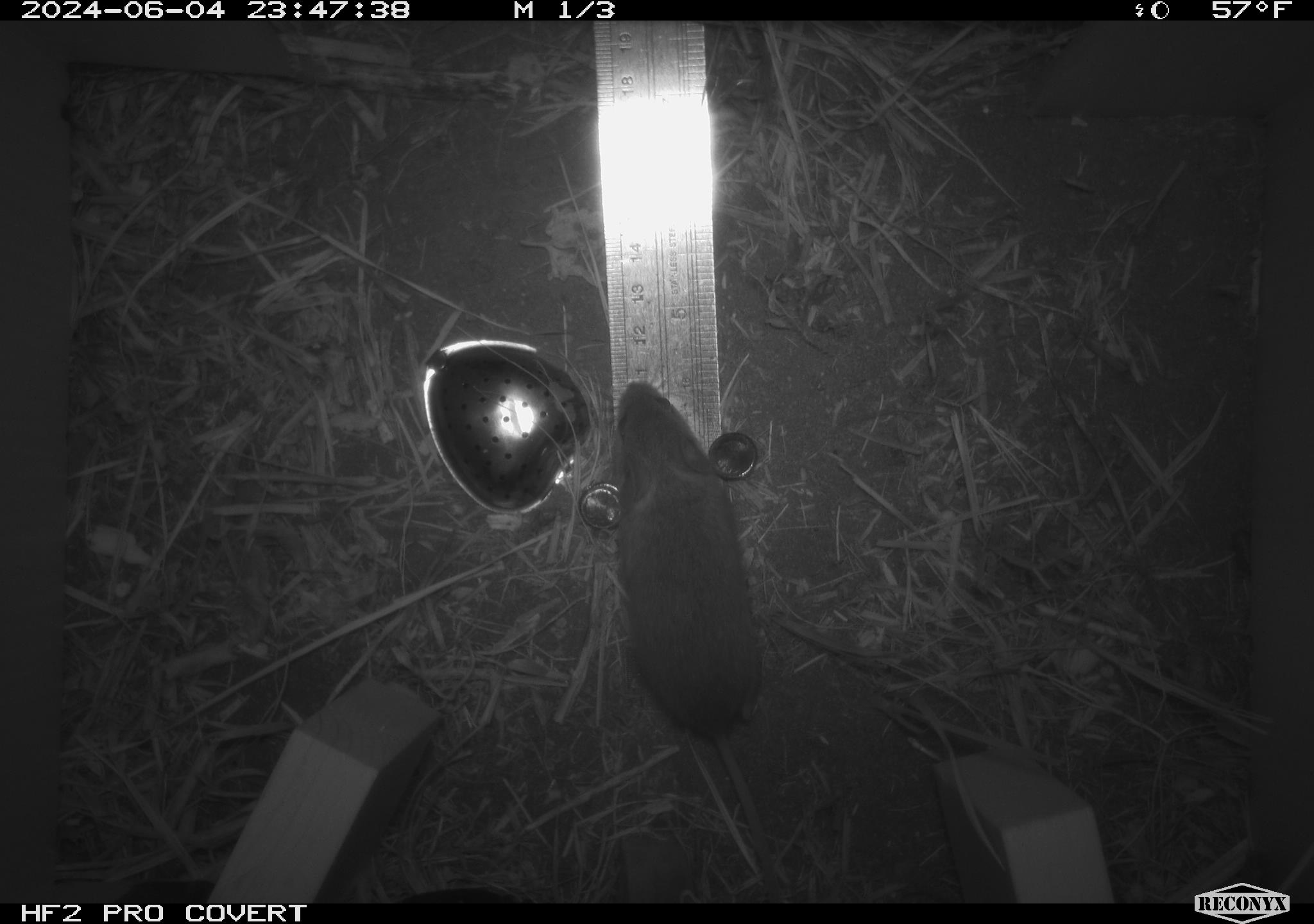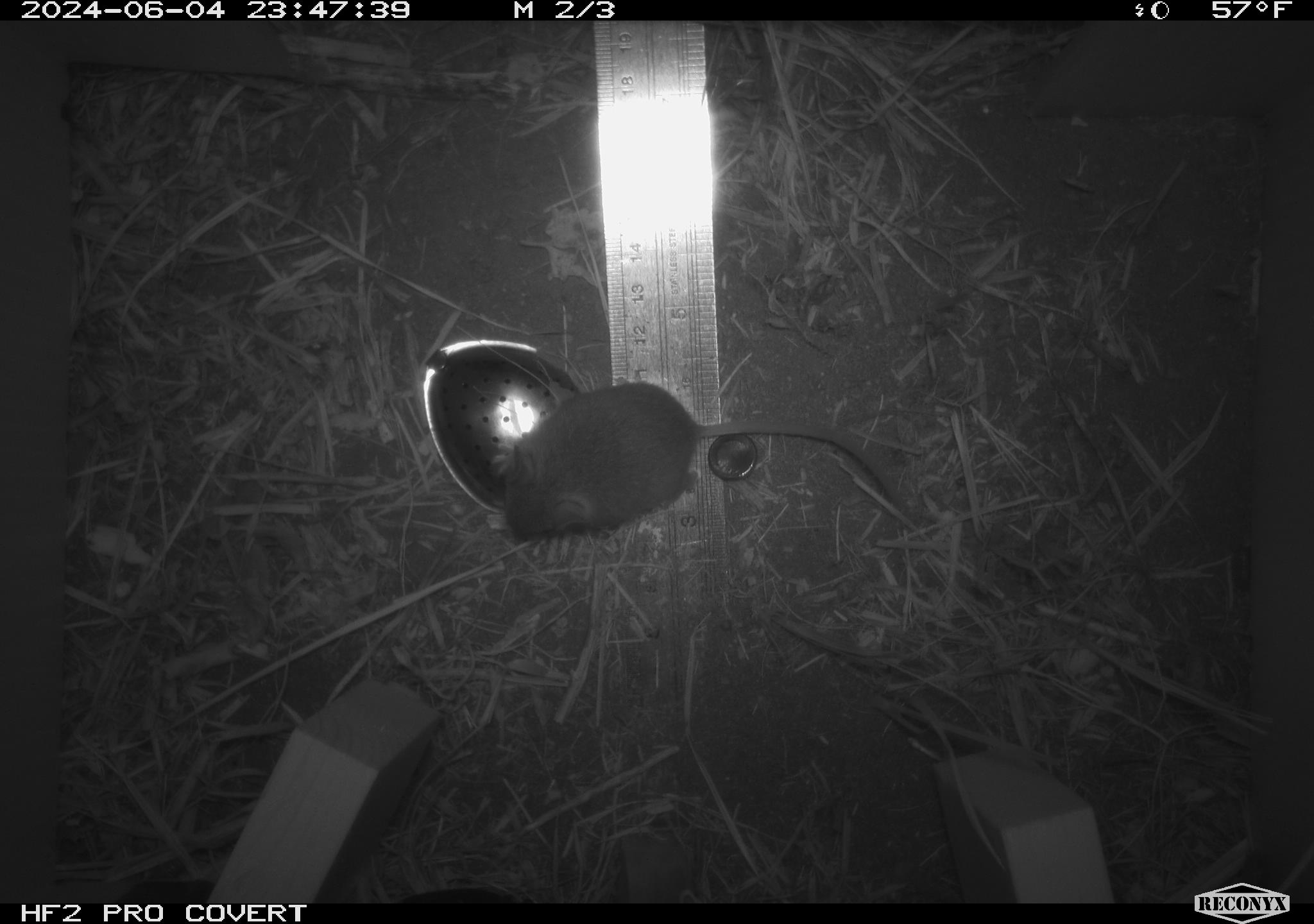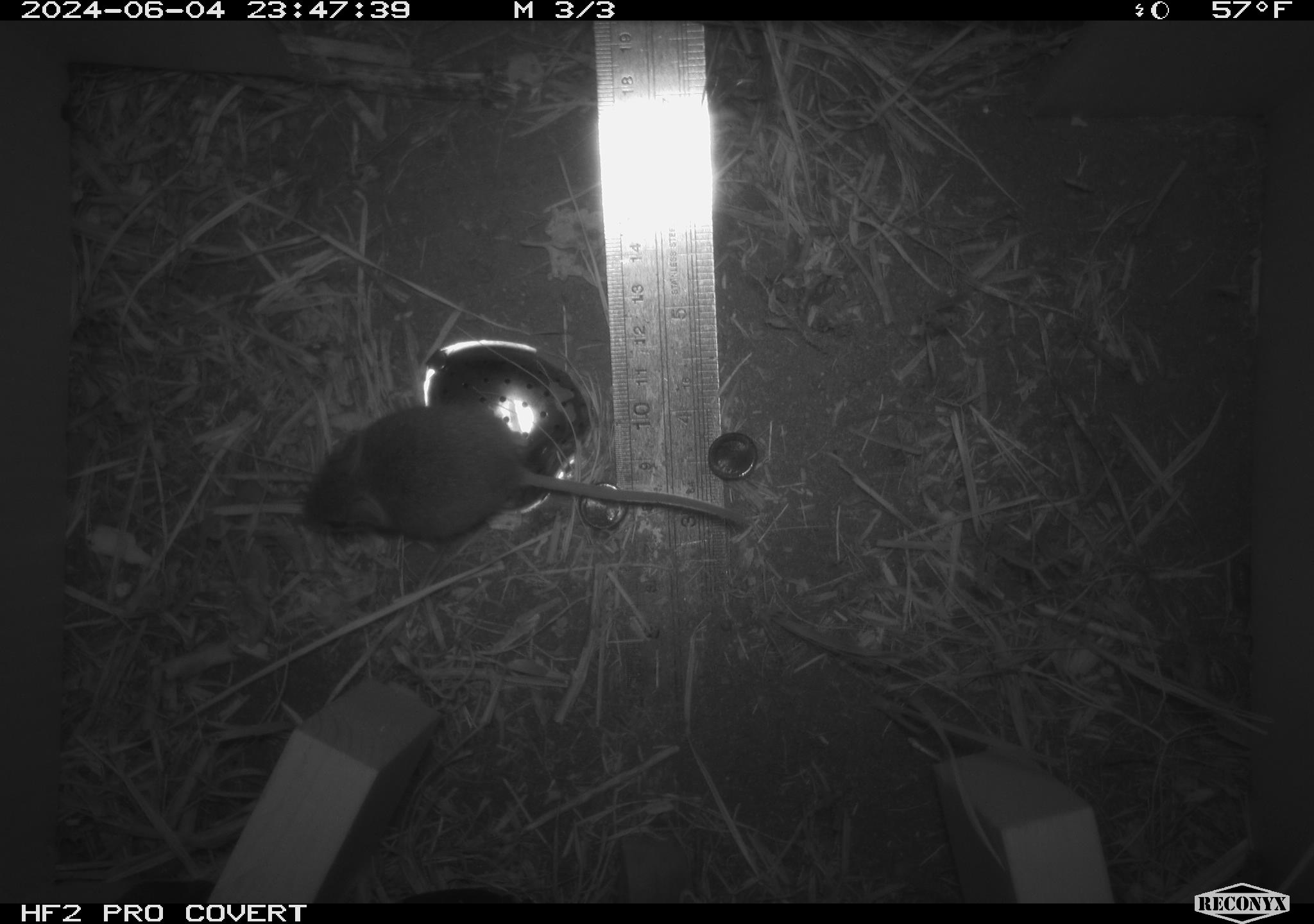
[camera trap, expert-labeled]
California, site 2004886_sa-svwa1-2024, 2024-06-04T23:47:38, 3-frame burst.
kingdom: Animalia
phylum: Chordata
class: Mammalia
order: Rodentia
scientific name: Rodentia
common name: mouse species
Mouse species (Rodentia).